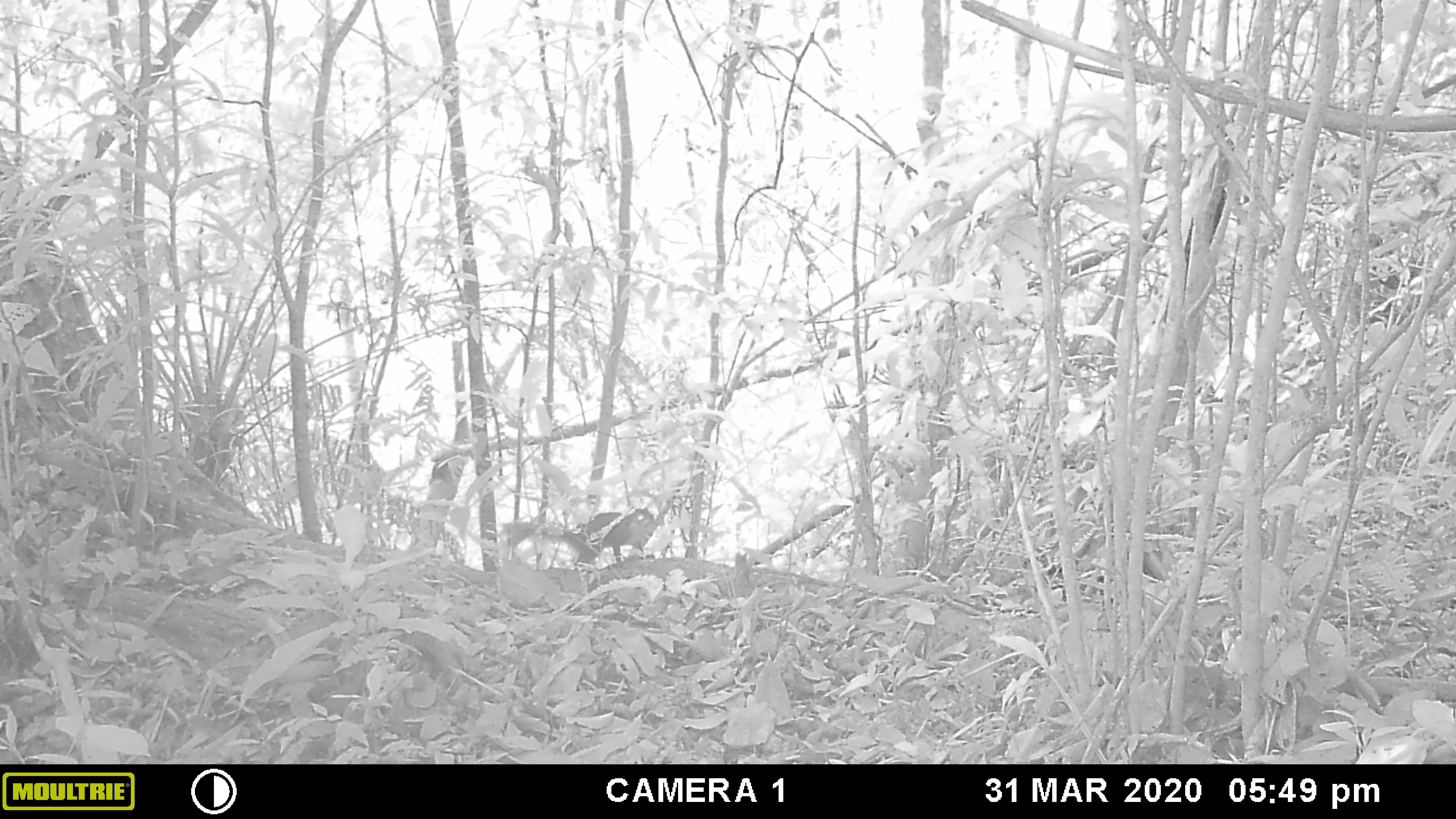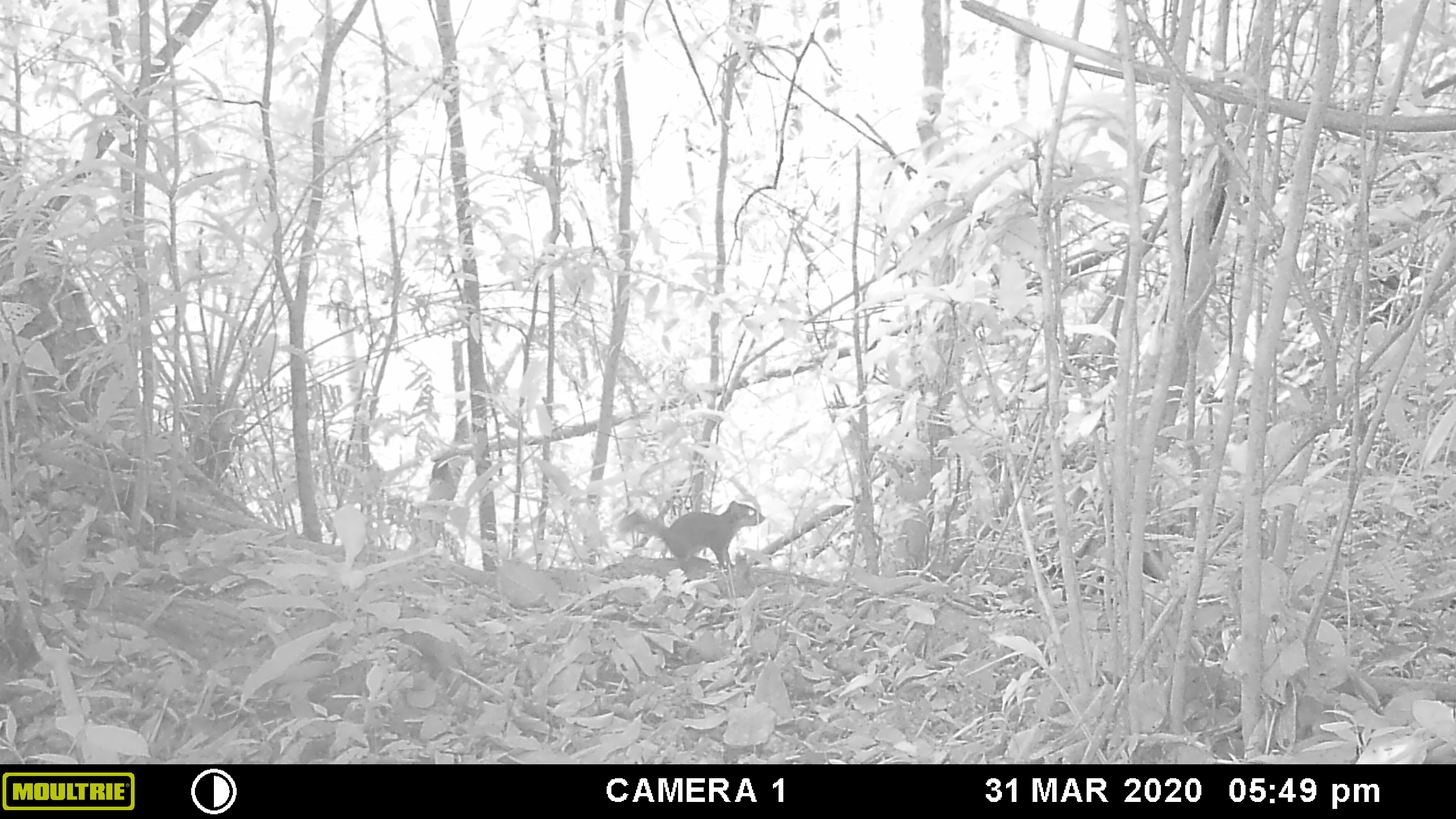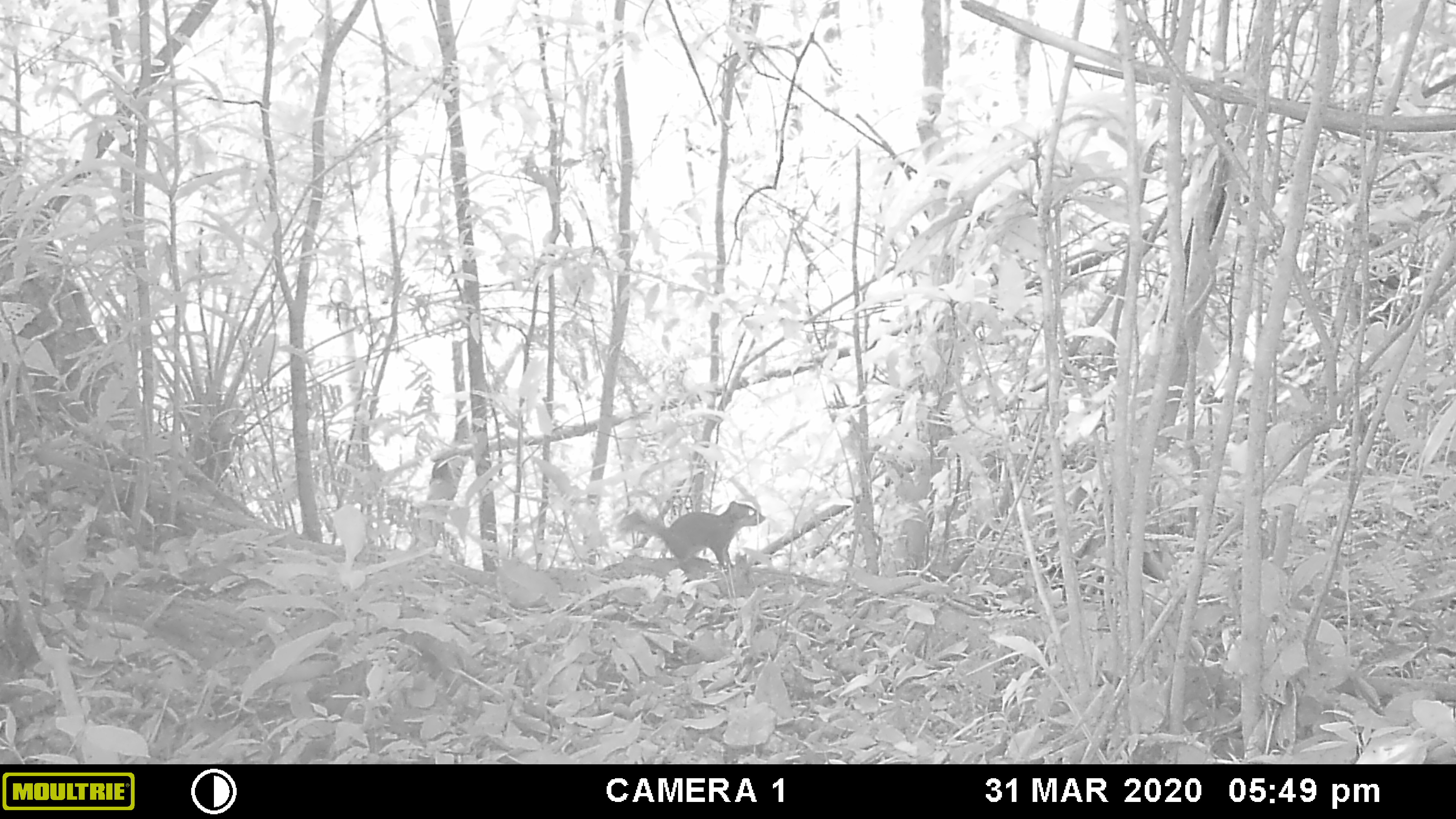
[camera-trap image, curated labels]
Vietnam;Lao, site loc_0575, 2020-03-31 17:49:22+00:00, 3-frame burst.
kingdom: Animalia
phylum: Chordata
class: Mammalia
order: Rodentia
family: Sciuridae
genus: Dremomys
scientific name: Dremomys rufigenis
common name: red-cheeked squirrel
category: red cheeked squirrel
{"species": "red cheeked squirrel (red-cheeked squirrel) (Dremomys rufigenis)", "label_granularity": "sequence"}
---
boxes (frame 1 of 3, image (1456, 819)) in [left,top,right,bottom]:
red cheeked squirrel: [498,506,654,572]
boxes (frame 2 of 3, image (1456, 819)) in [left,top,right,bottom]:
red cheeked squirrel: [618,501,766,569]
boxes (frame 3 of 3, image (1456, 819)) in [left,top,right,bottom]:
red cheeked squirrel: [618,500,766,572]